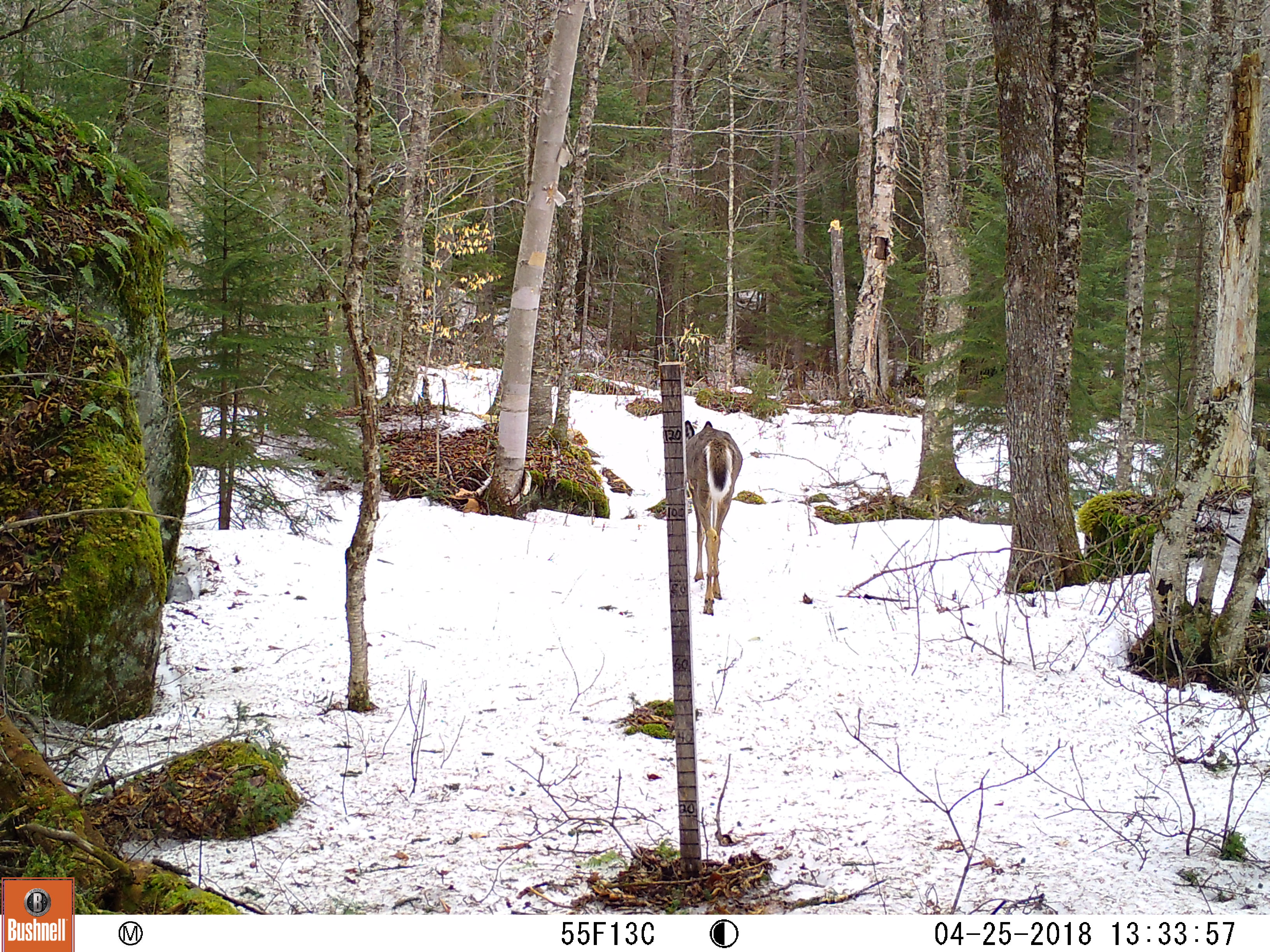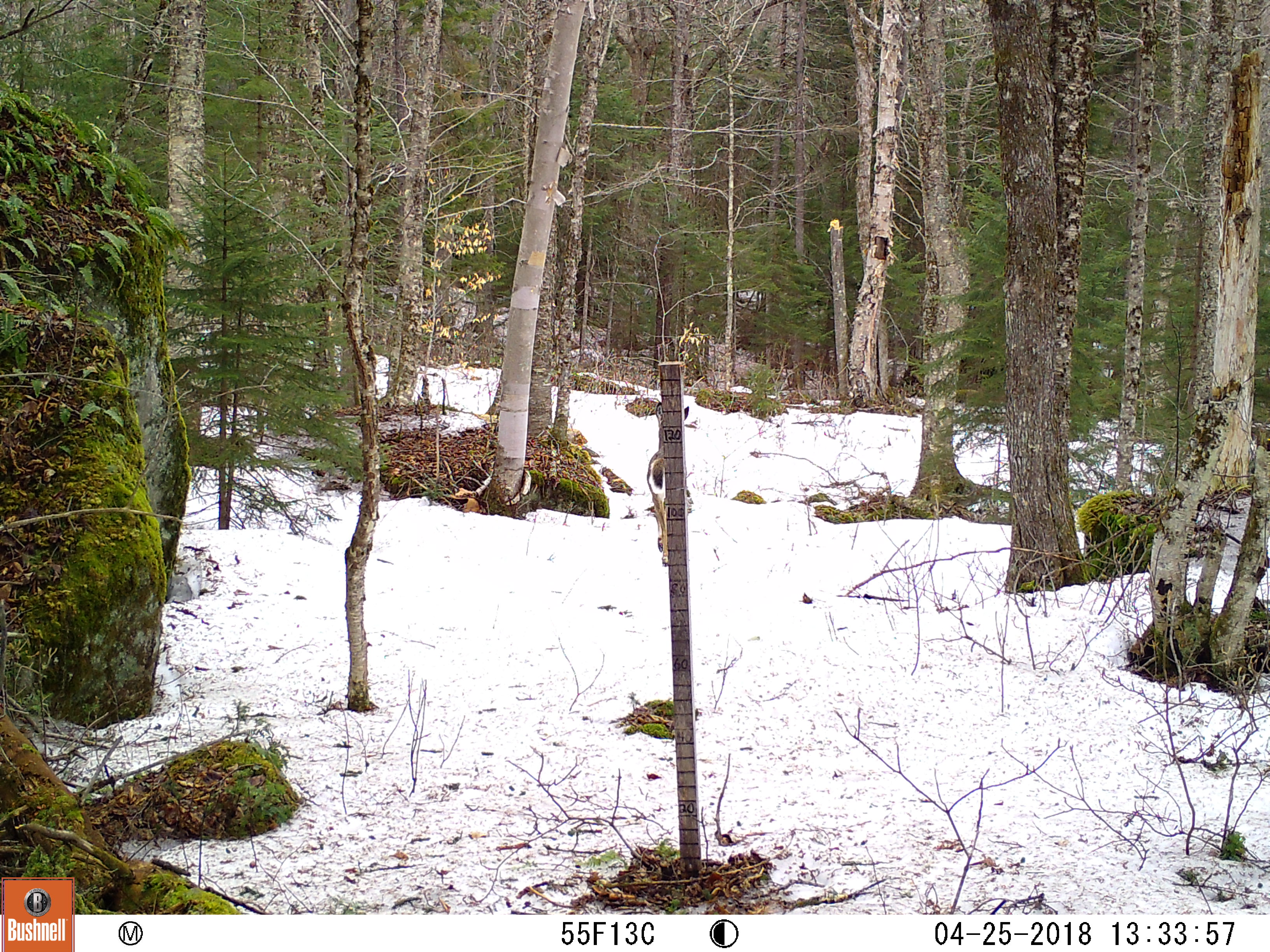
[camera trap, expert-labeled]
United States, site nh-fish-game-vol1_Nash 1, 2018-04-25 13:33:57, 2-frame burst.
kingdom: Animalia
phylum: Chordata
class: Mammalia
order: Artiodactyla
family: Cervidae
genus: Odocoileus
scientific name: Odocoileus virginianus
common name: white-tailed deer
White-tailed deer (Odocoileus virginianus).